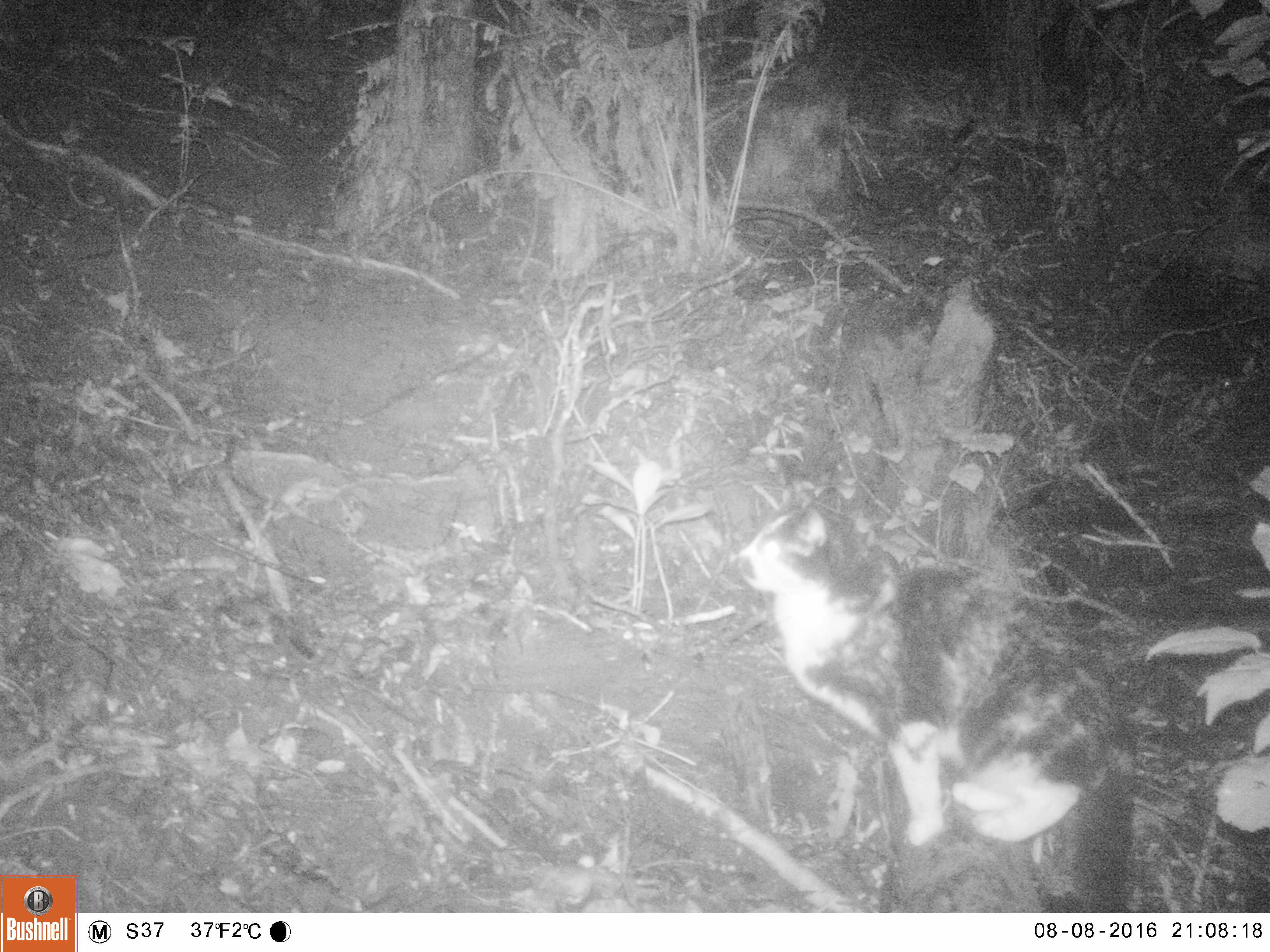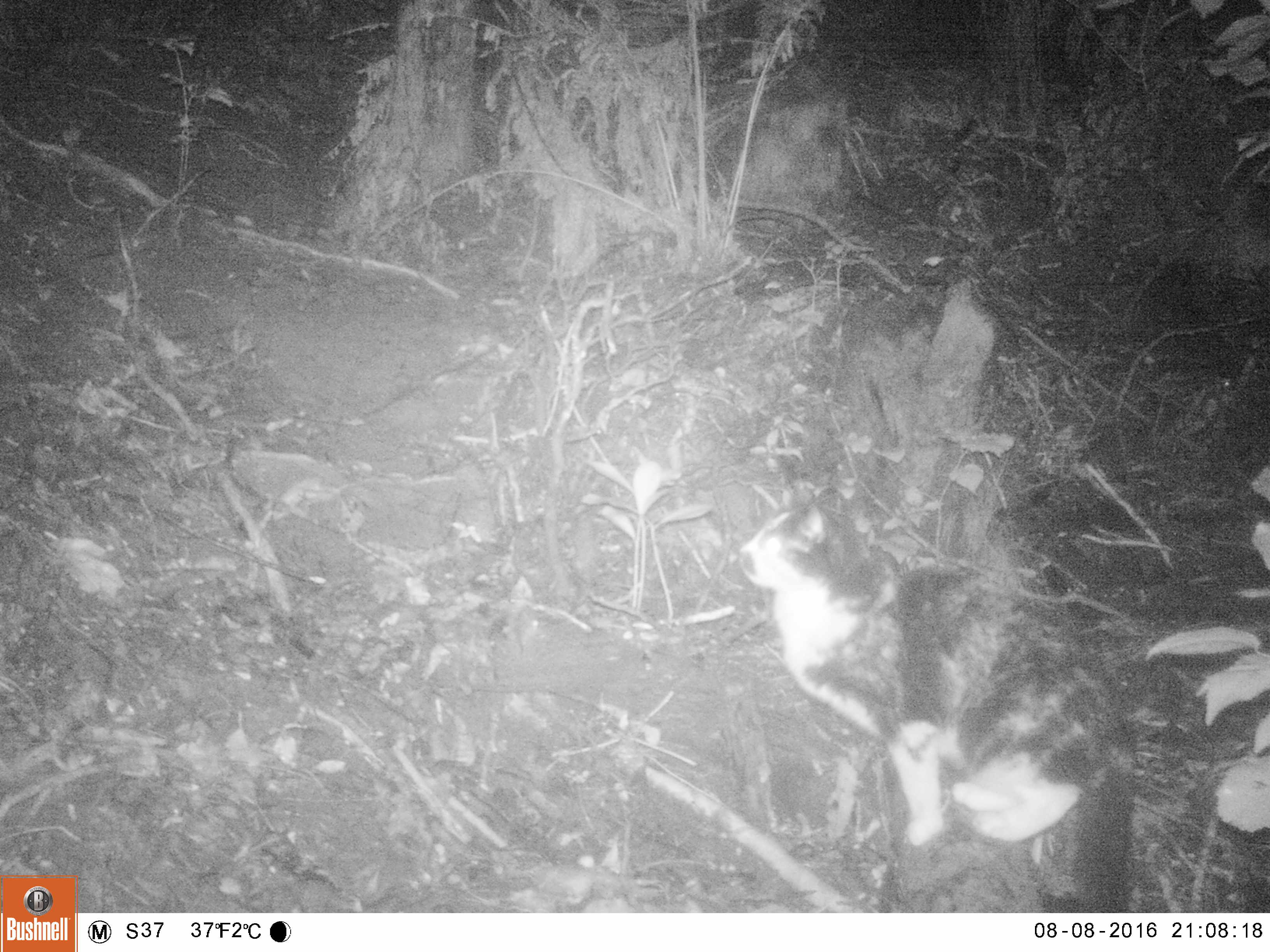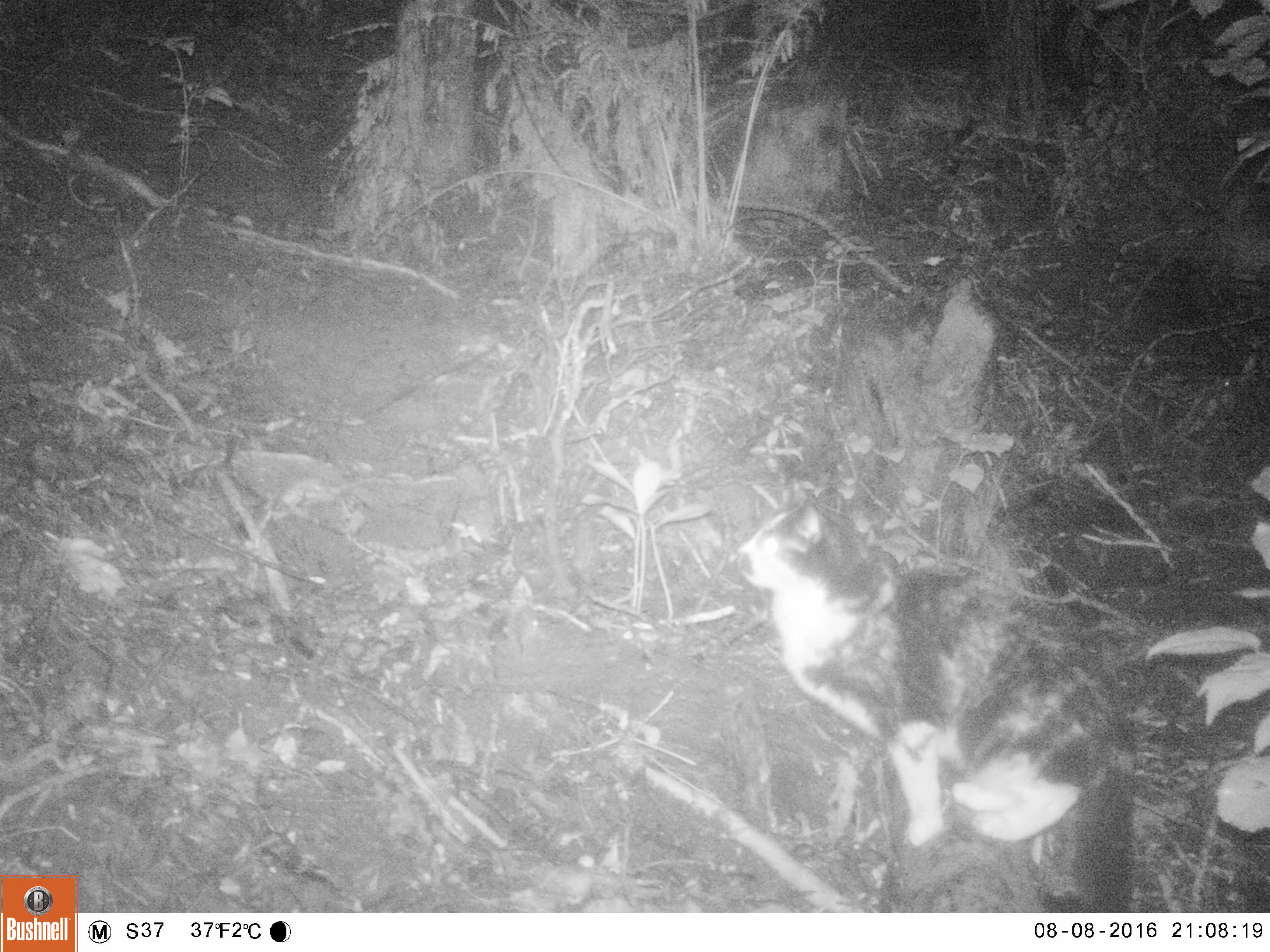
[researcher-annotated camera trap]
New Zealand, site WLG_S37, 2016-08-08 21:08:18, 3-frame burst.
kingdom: Animalia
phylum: Chordata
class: Mammalia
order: Carnivora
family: Felidae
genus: Felis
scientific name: Felis catus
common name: domestic cat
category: cat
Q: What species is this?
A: Cat (domestic cat) (Felis catus).